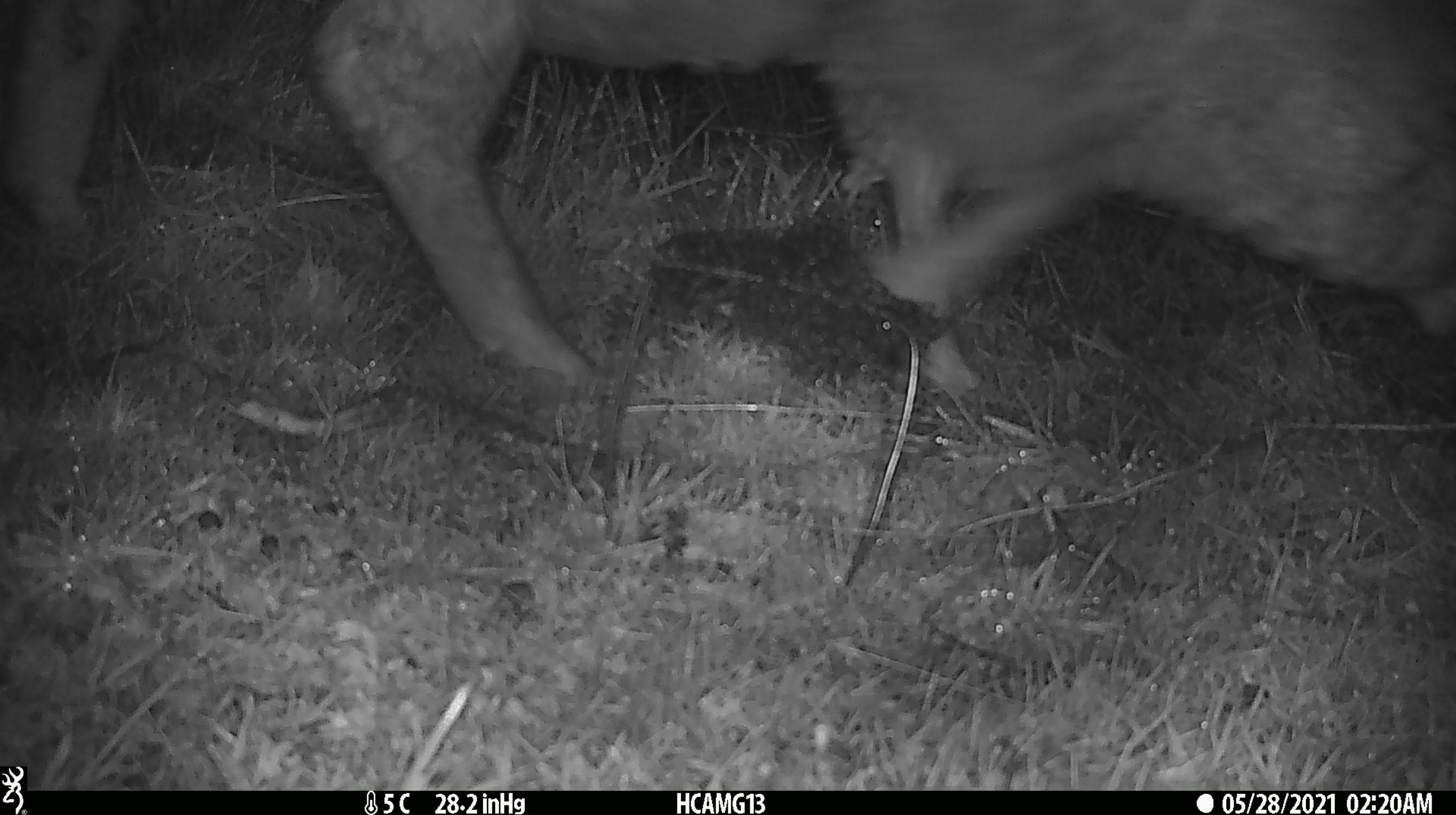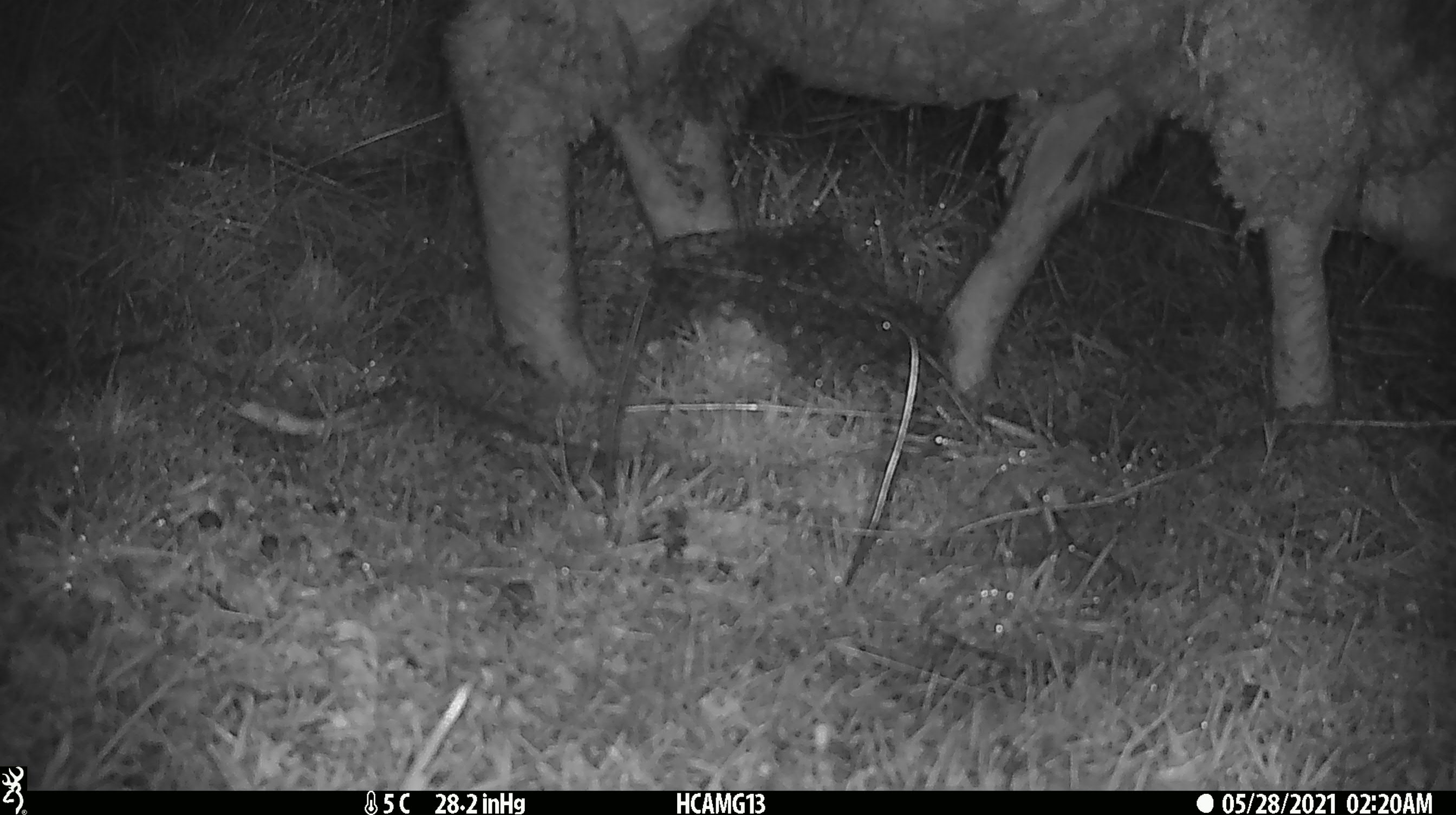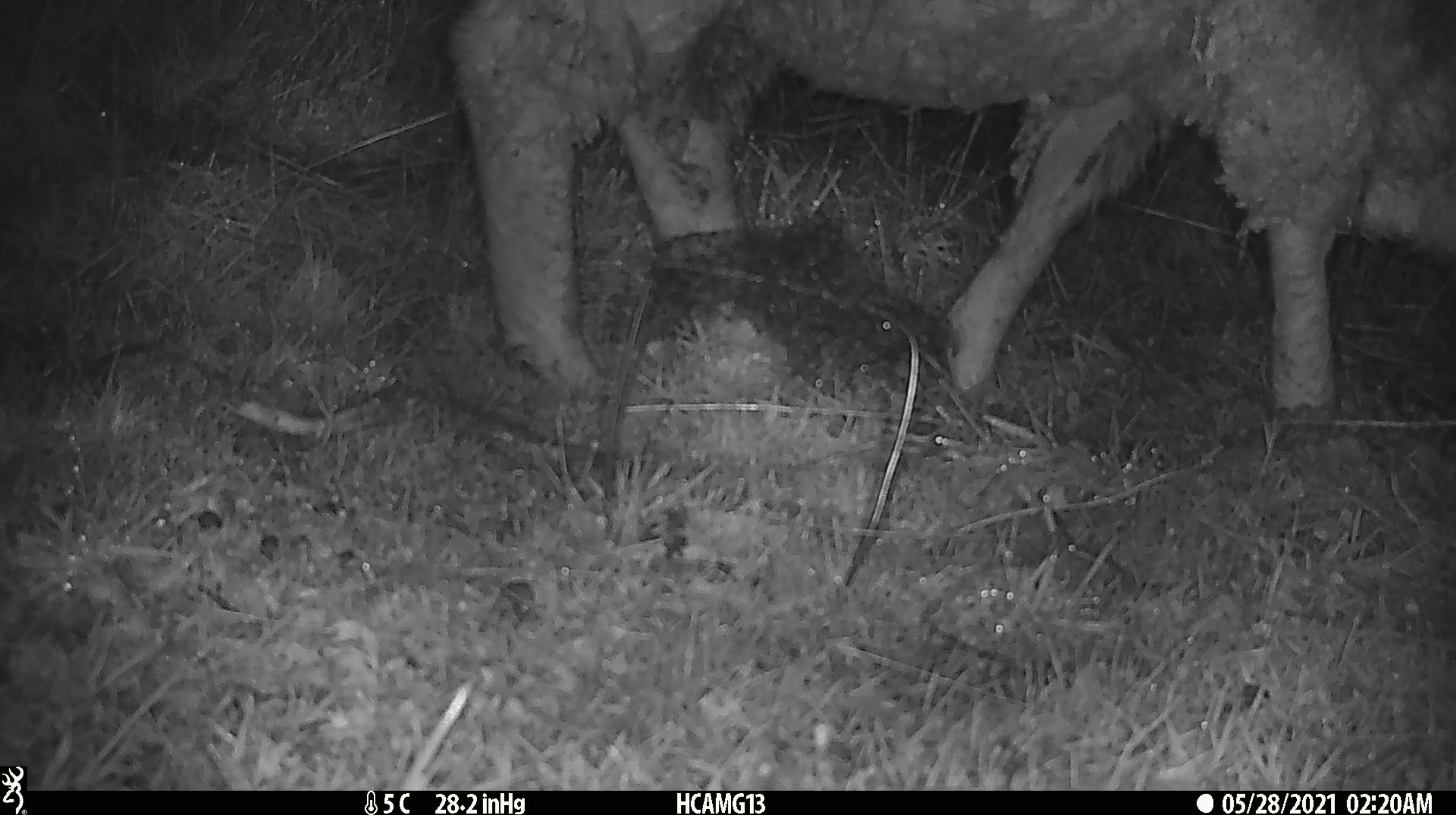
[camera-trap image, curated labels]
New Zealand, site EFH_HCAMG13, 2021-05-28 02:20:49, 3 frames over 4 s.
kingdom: Animalia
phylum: Chordata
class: Mammalia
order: Artiodactyla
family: Bovidae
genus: Ovis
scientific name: Ovis aries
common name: domestic sheep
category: sheep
Sheep (domestic sheep) (Ovis aries).